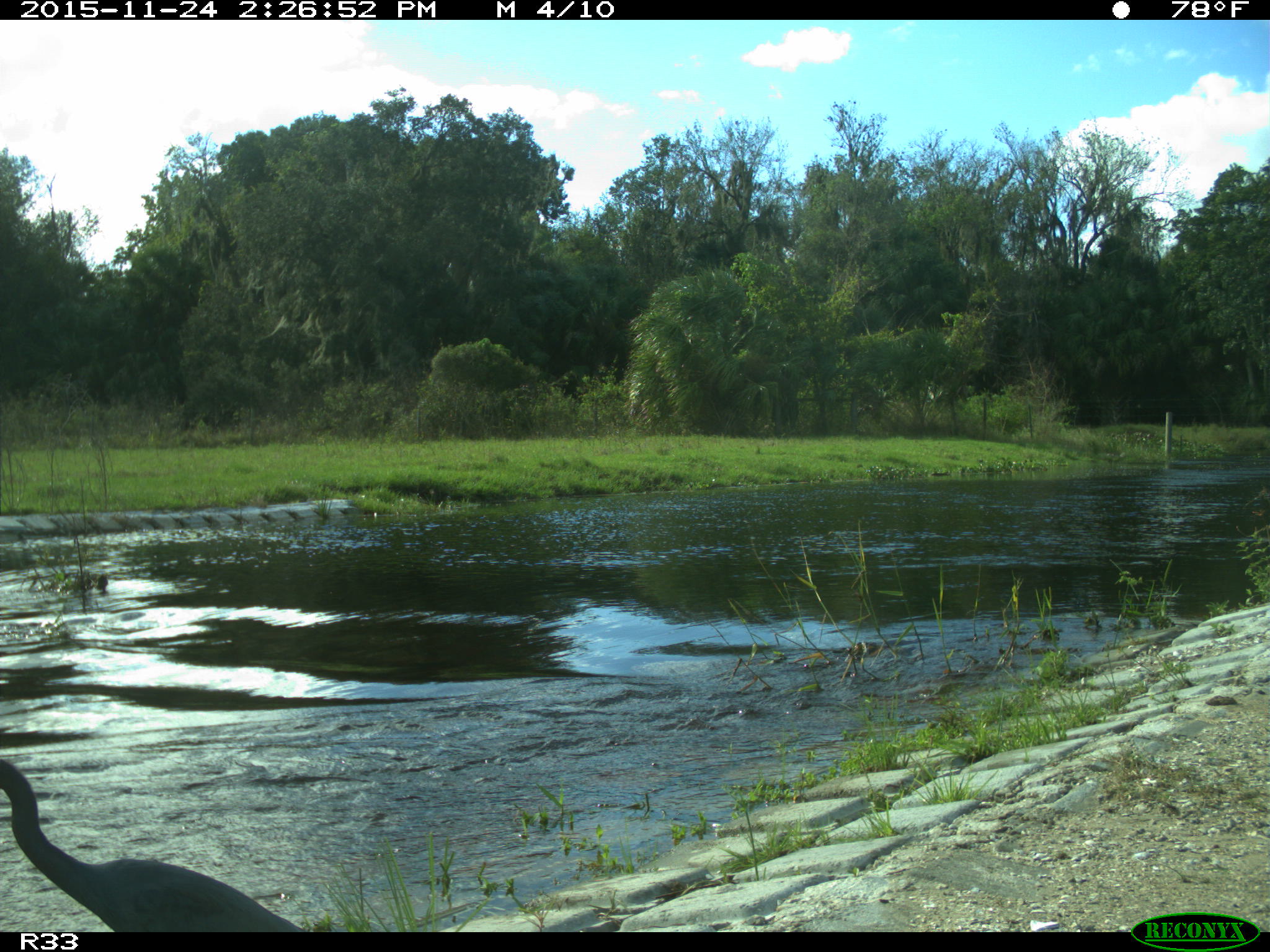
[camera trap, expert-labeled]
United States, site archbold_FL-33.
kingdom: Animalia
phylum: Chordata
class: Aves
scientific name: Aves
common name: birds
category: unidentified bird